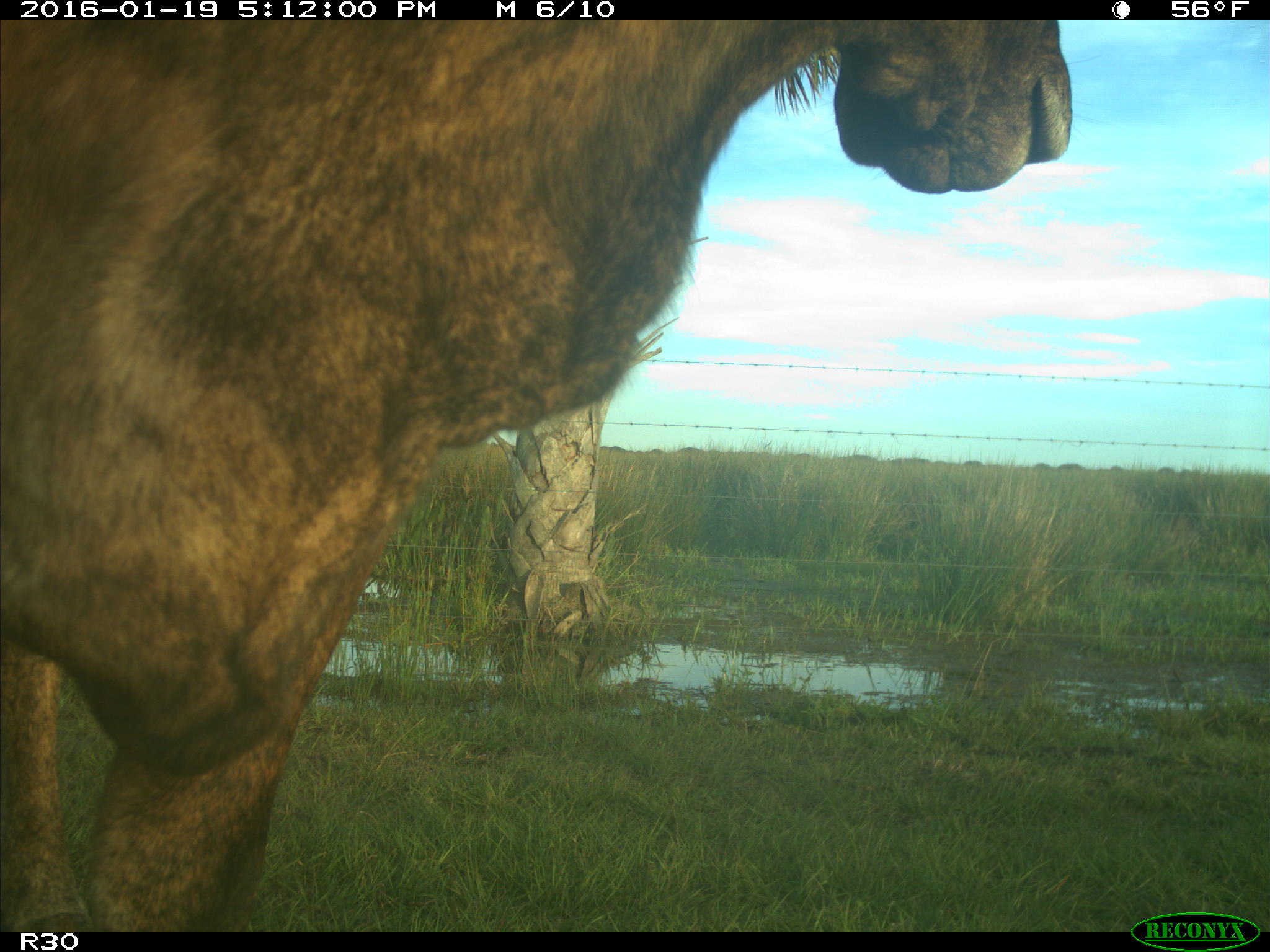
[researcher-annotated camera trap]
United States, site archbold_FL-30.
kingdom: Animalia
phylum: Chordata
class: Mammalia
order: Artiodactyla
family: Bovidae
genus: Bos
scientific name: Bos taurus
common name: domestic cow